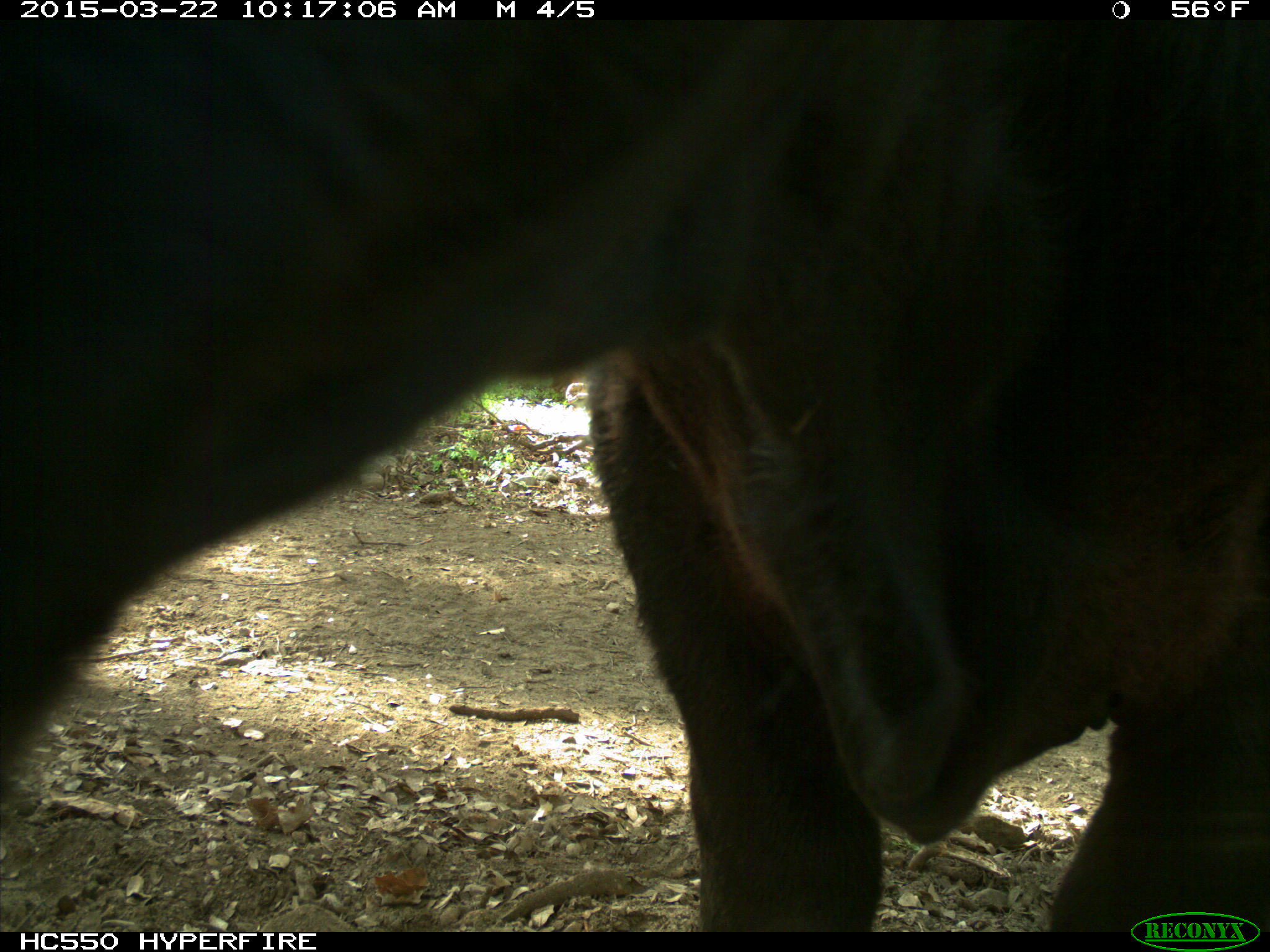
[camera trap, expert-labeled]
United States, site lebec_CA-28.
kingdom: Animalia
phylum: Chordata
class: Mammalia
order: Artiodactyla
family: Bovidae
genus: Bos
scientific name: Bos taurus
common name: domestic cow